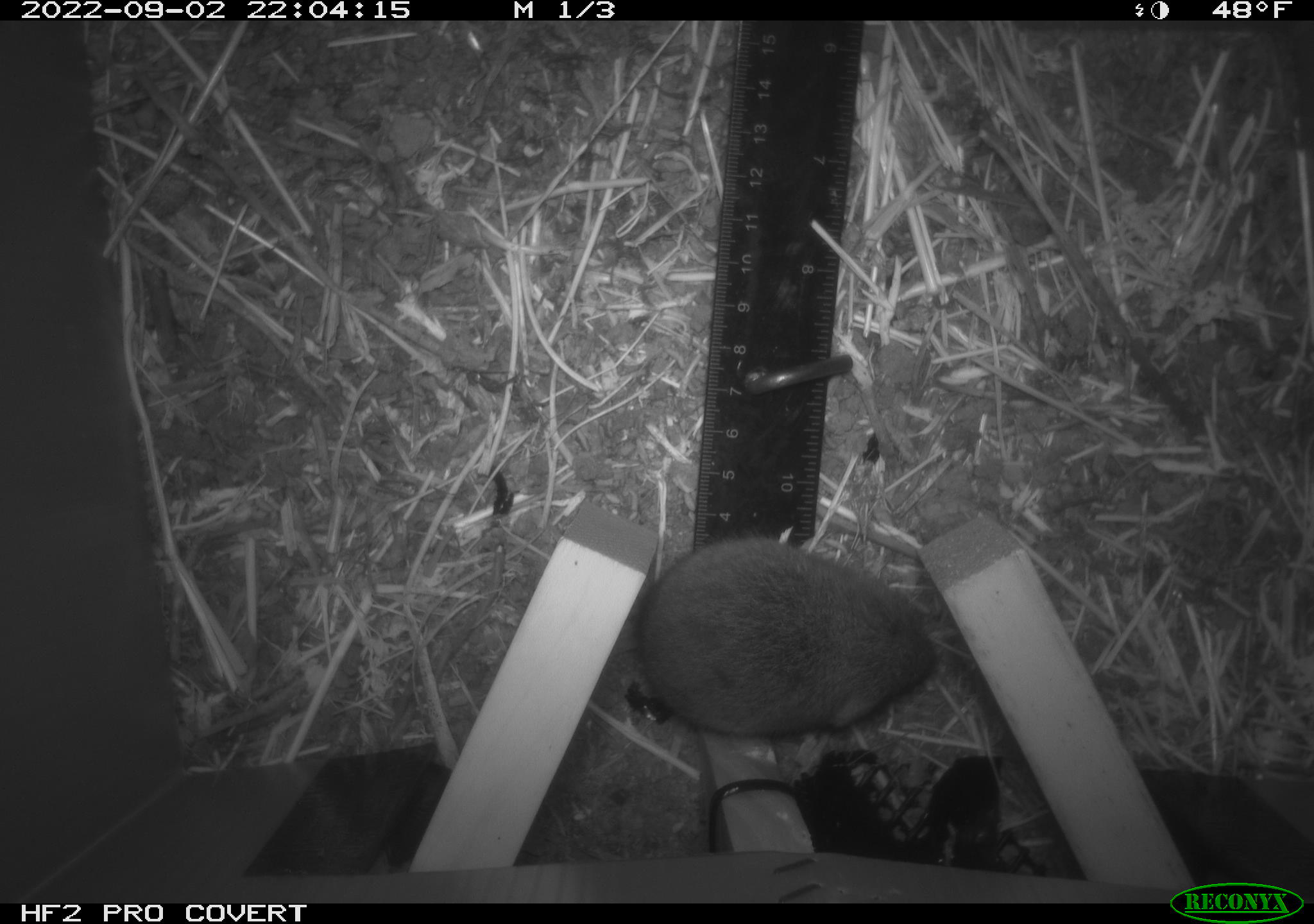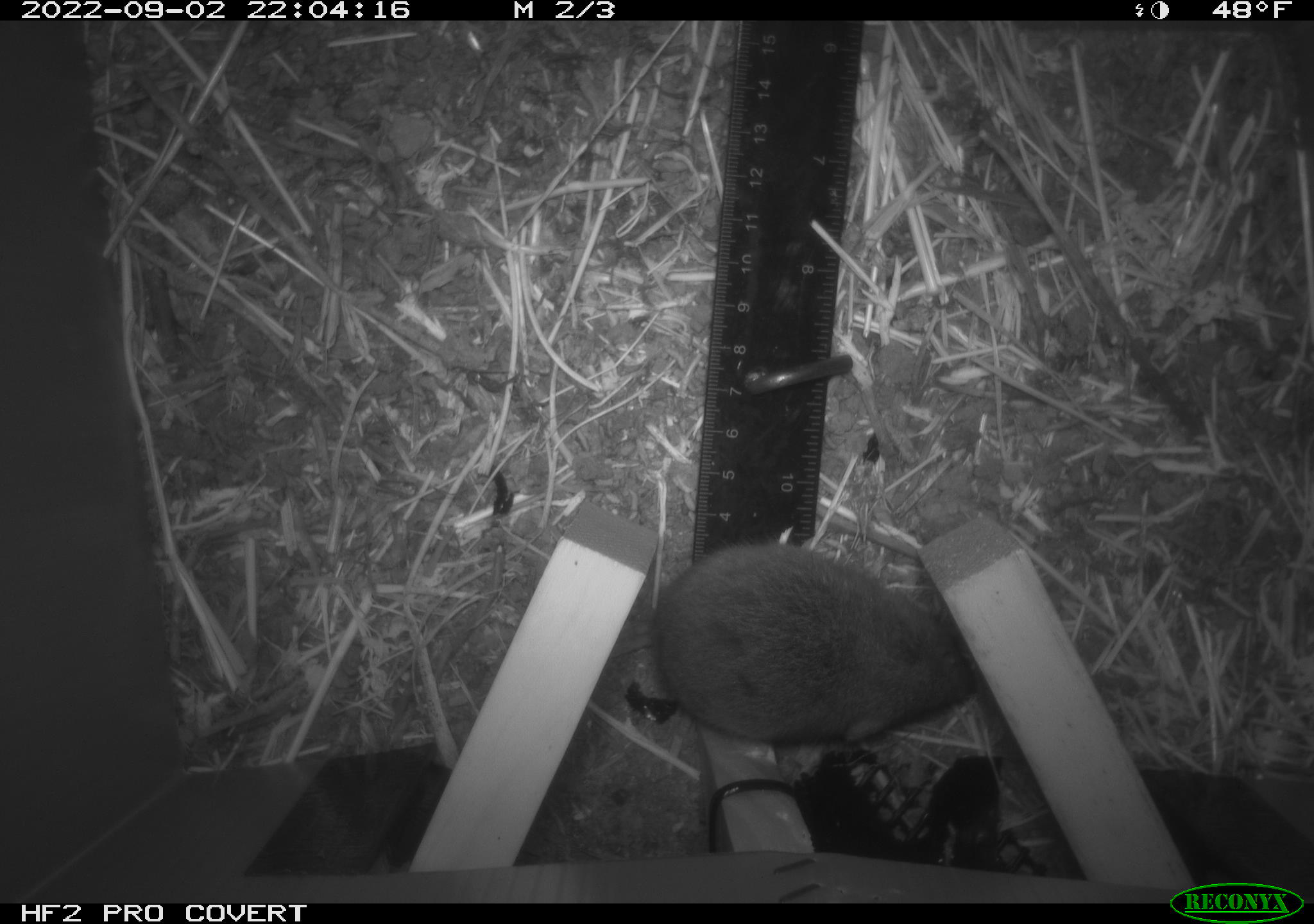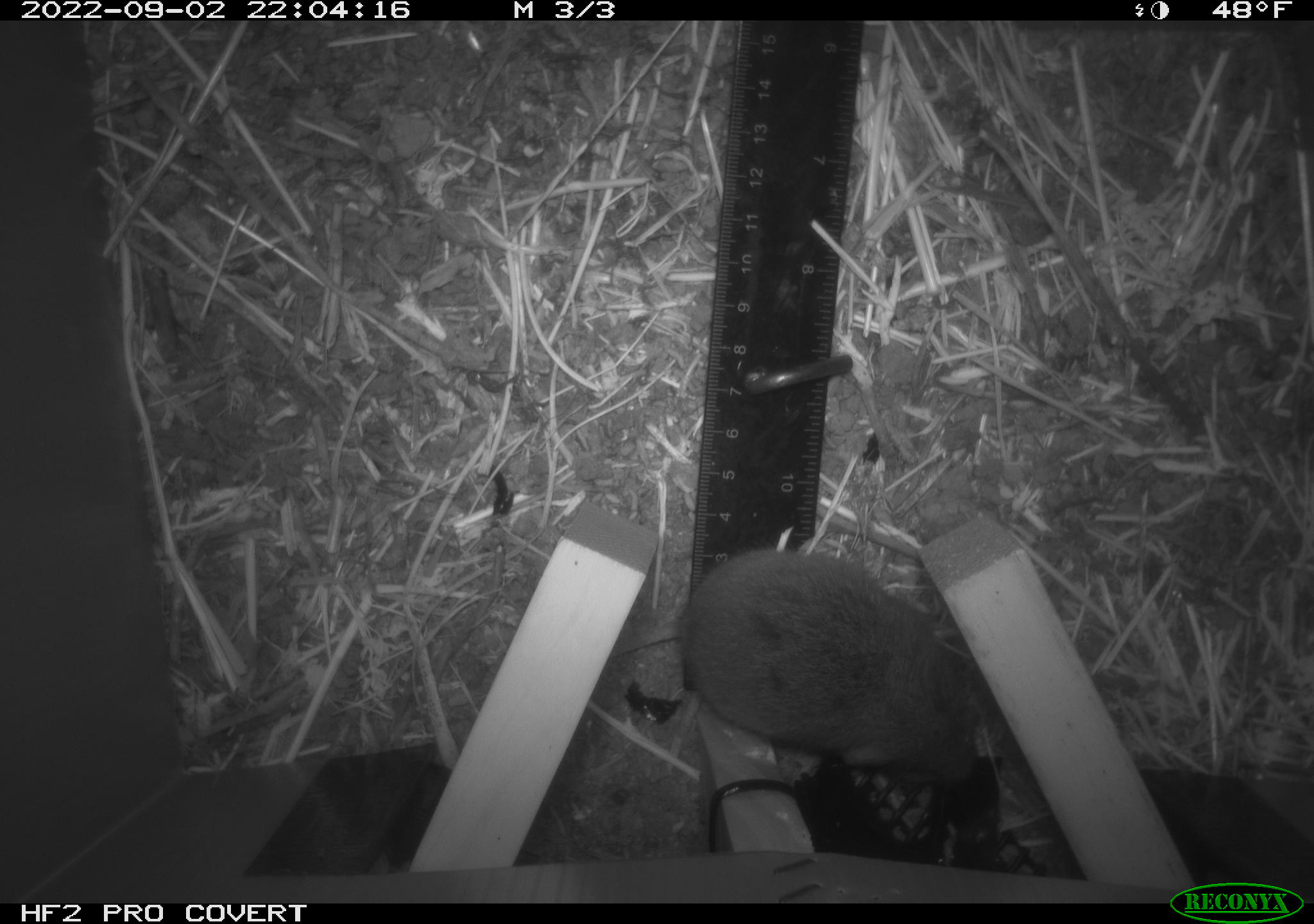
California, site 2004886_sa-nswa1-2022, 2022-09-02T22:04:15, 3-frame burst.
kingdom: Animalia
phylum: Chordata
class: Mammalia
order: Rodentia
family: Cricetidae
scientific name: Cricetidae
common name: hamsters, voles, lemmings, and allies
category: cricetidae family